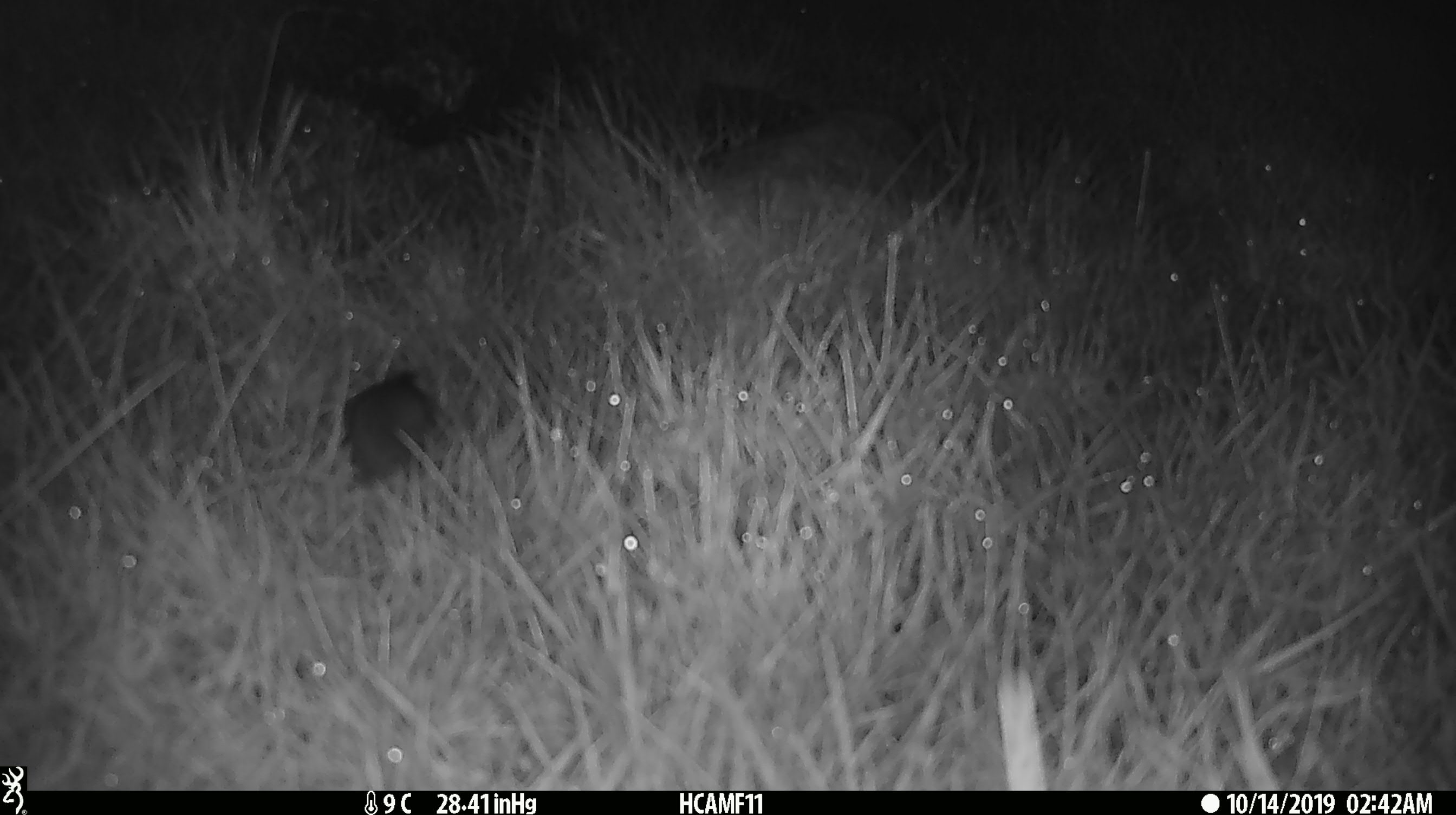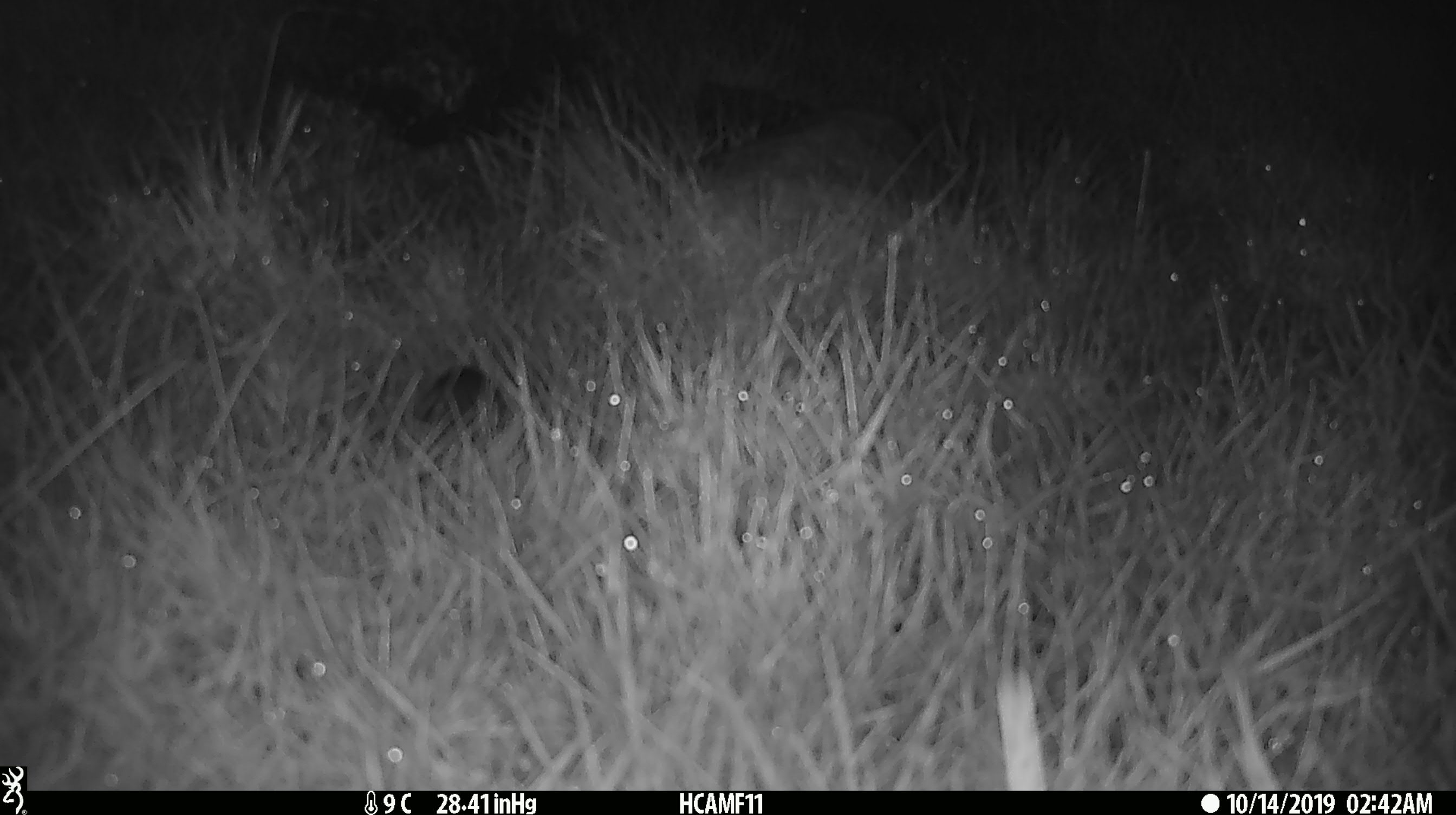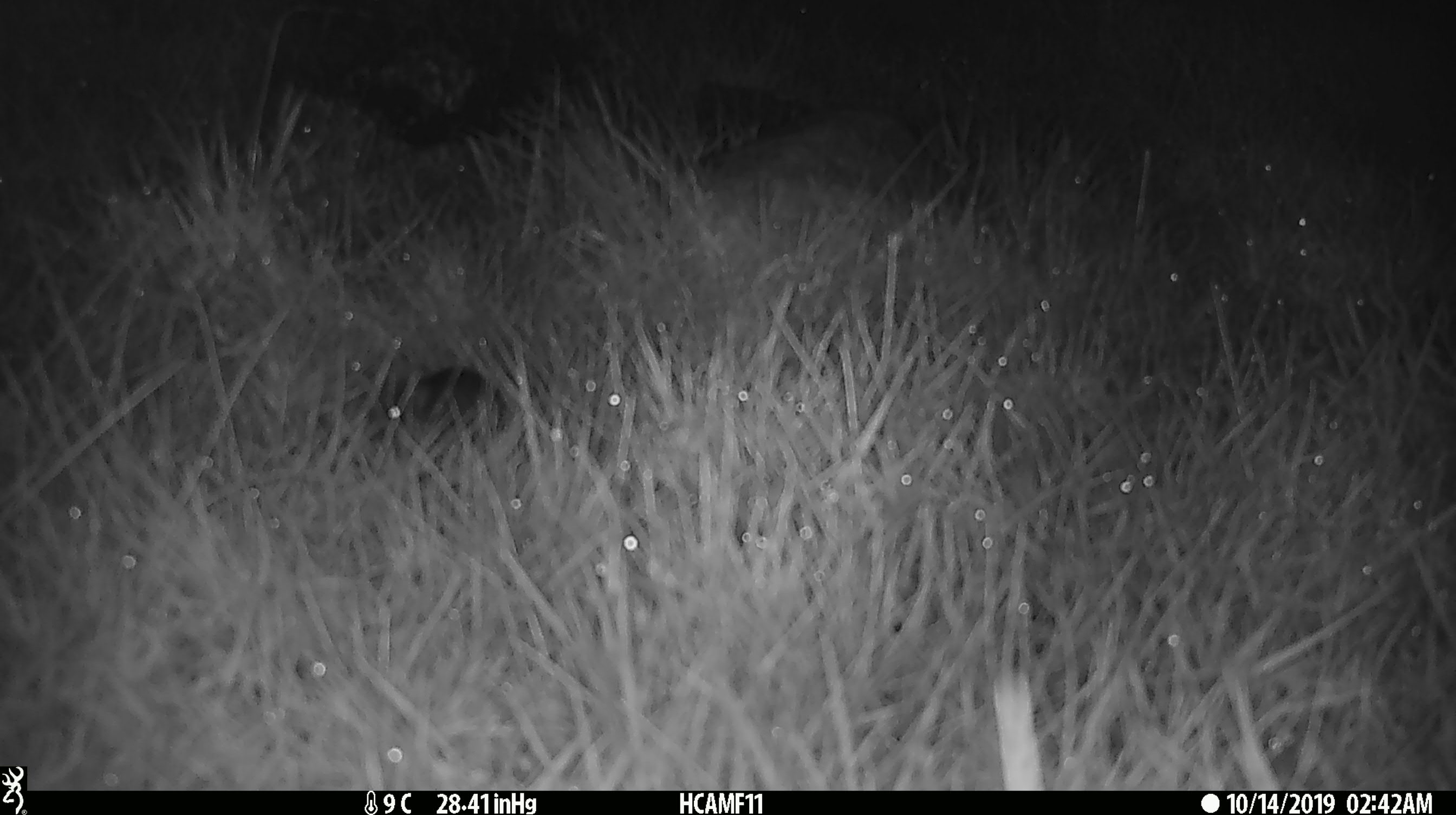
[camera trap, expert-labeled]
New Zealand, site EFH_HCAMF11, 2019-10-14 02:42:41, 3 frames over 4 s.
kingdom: Animalia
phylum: Chordata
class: Mammalia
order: Rodentia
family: Muridae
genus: Mus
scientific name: Mus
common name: mouse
Mouse (Mus).